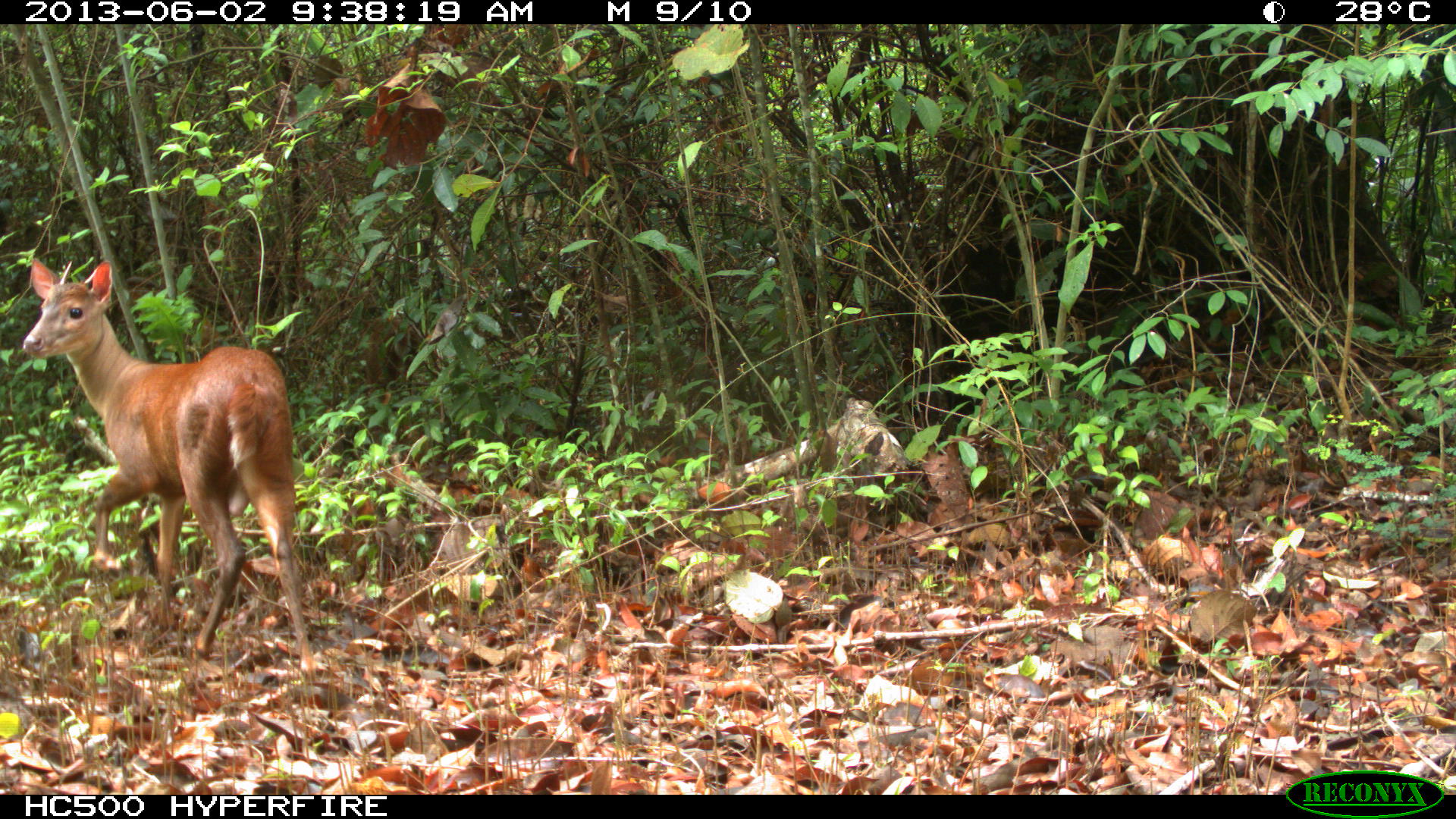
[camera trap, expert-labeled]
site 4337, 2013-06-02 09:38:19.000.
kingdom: Animalia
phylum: Chordata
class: Mammalia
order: Artiodactyla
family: Cervidae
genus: Mazama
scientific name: Mazama temama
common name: central american red brocket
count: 2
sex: male